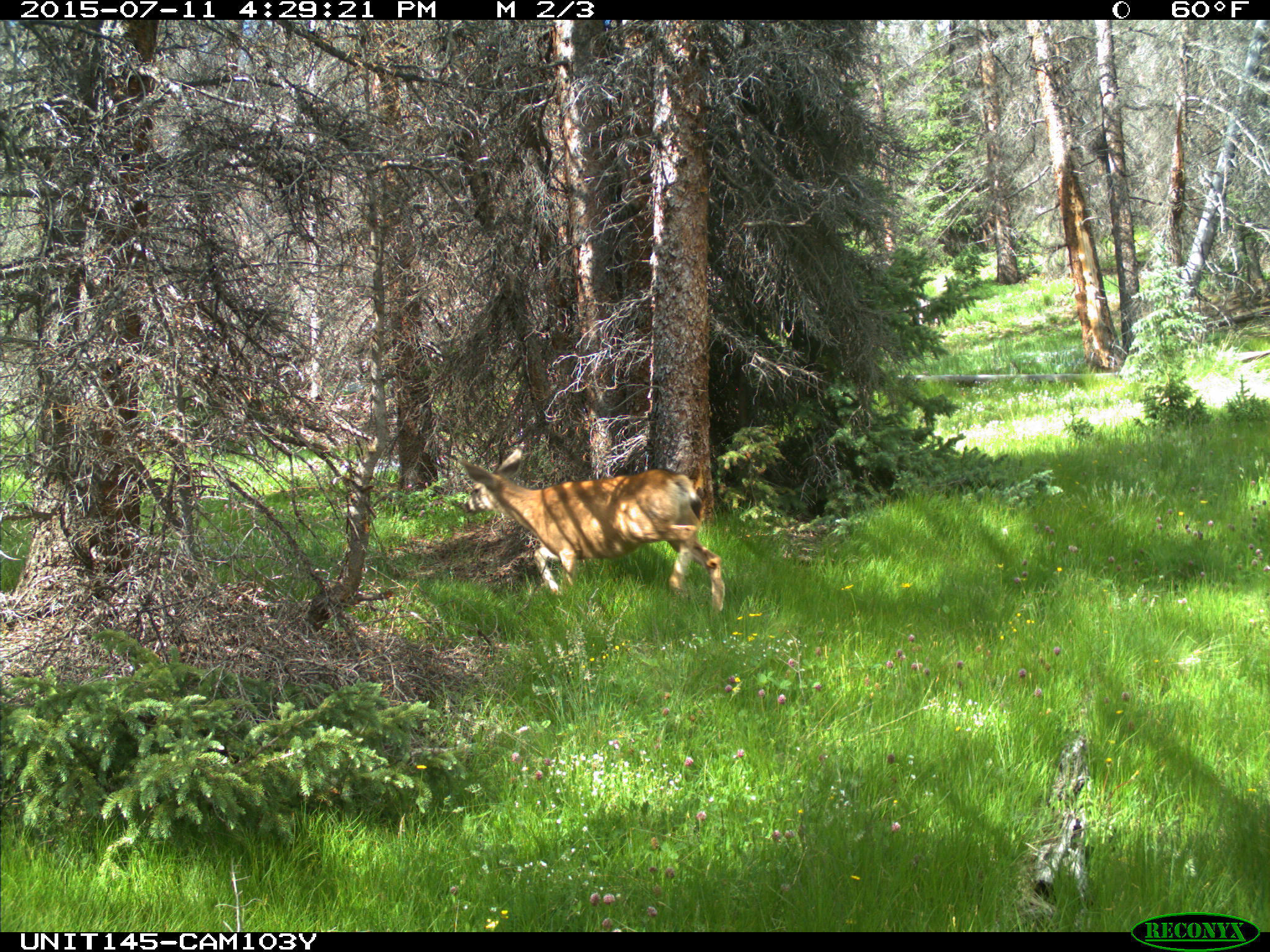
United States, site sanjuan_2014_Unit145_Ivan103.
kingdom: Animalia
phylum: Chordata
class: Mammalia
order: Artiodactyla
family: Cervidae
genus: Odocoileus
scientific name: Odocoileus hemionus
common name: mule deer